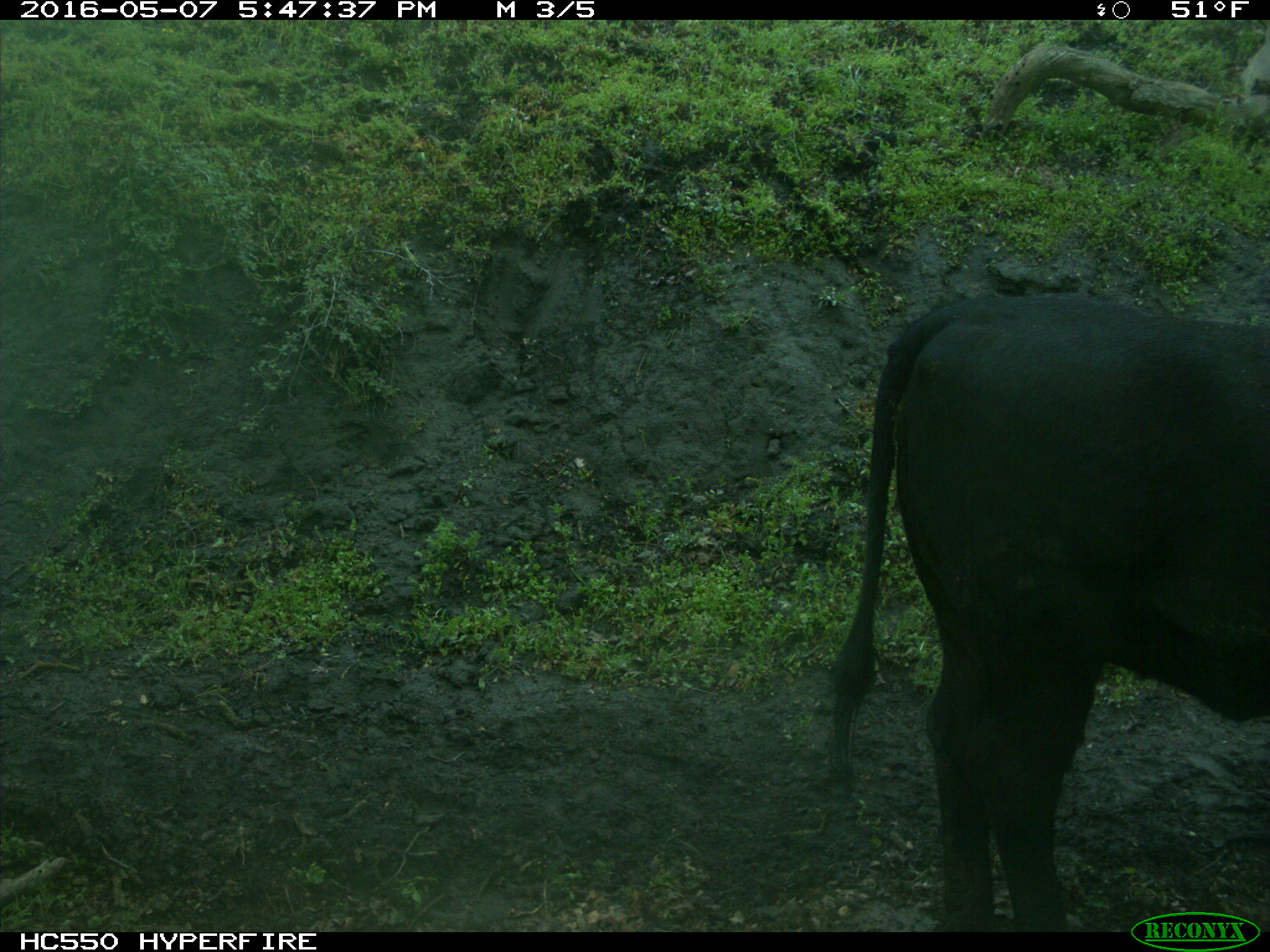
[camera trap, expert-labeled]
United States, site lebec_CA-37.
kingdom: Animalia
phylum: Chordata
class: Mammalia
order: Artiodactyla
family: Bovidae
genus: Bos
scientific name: Bos taurus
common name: domestic cow